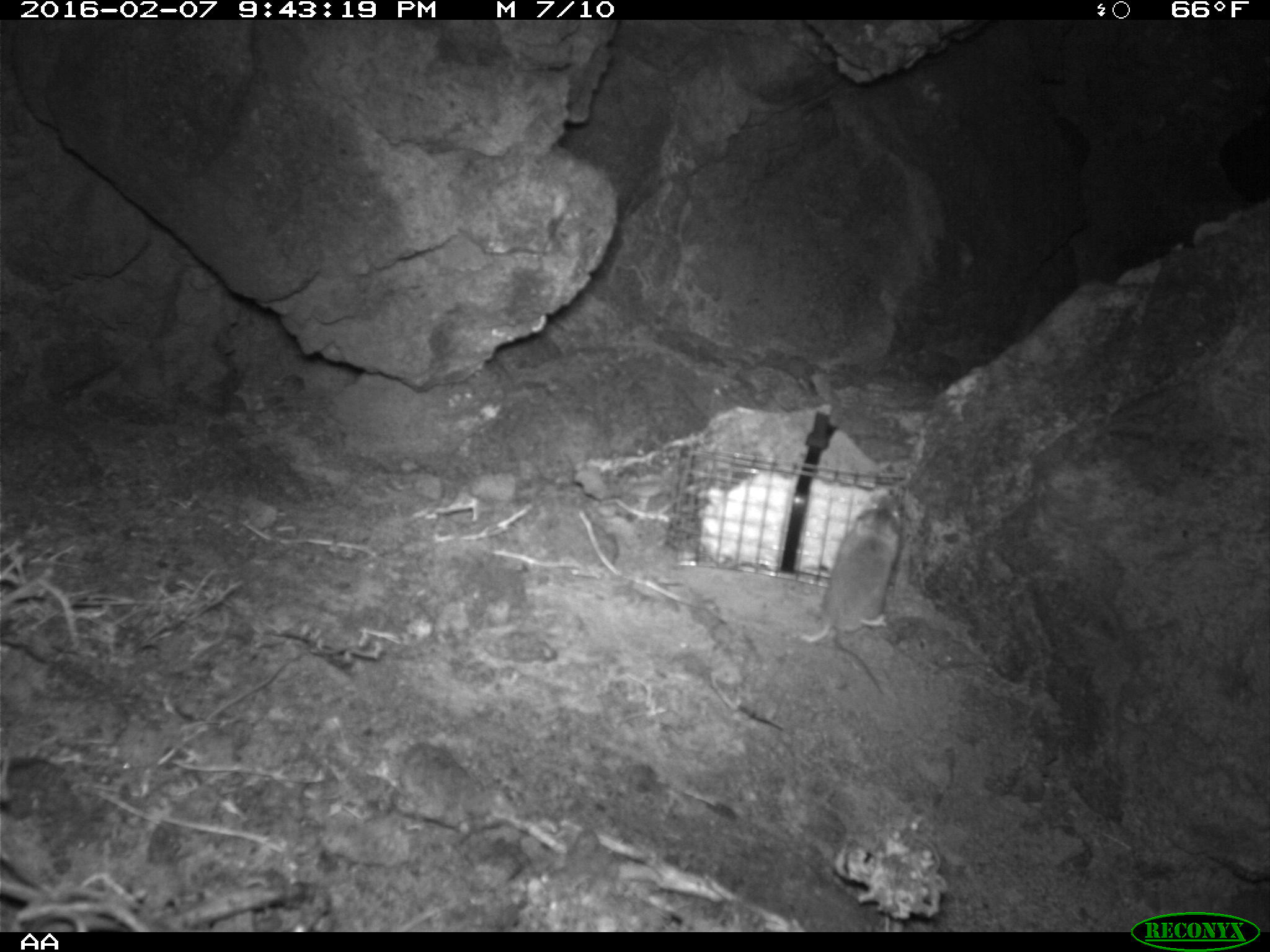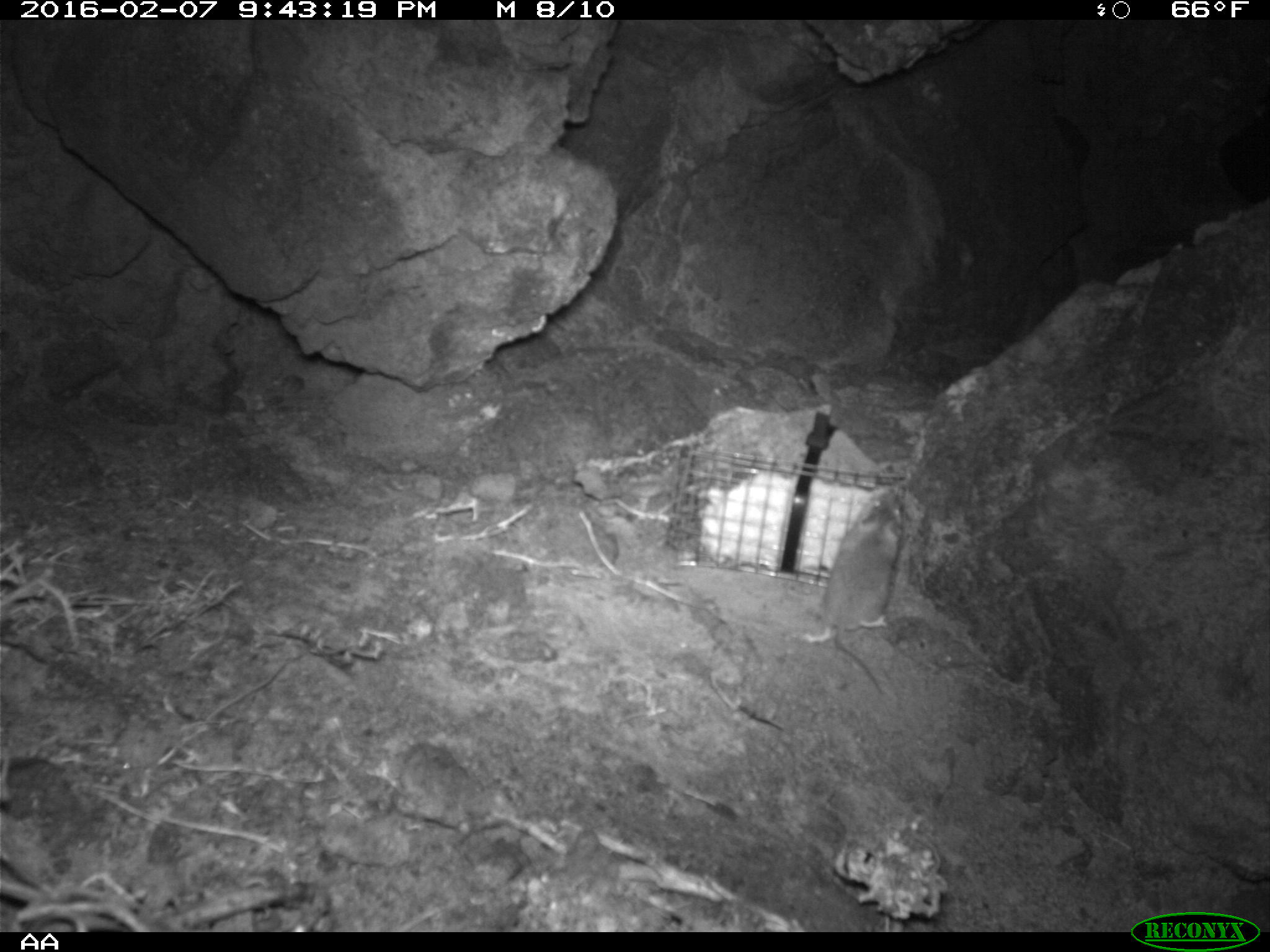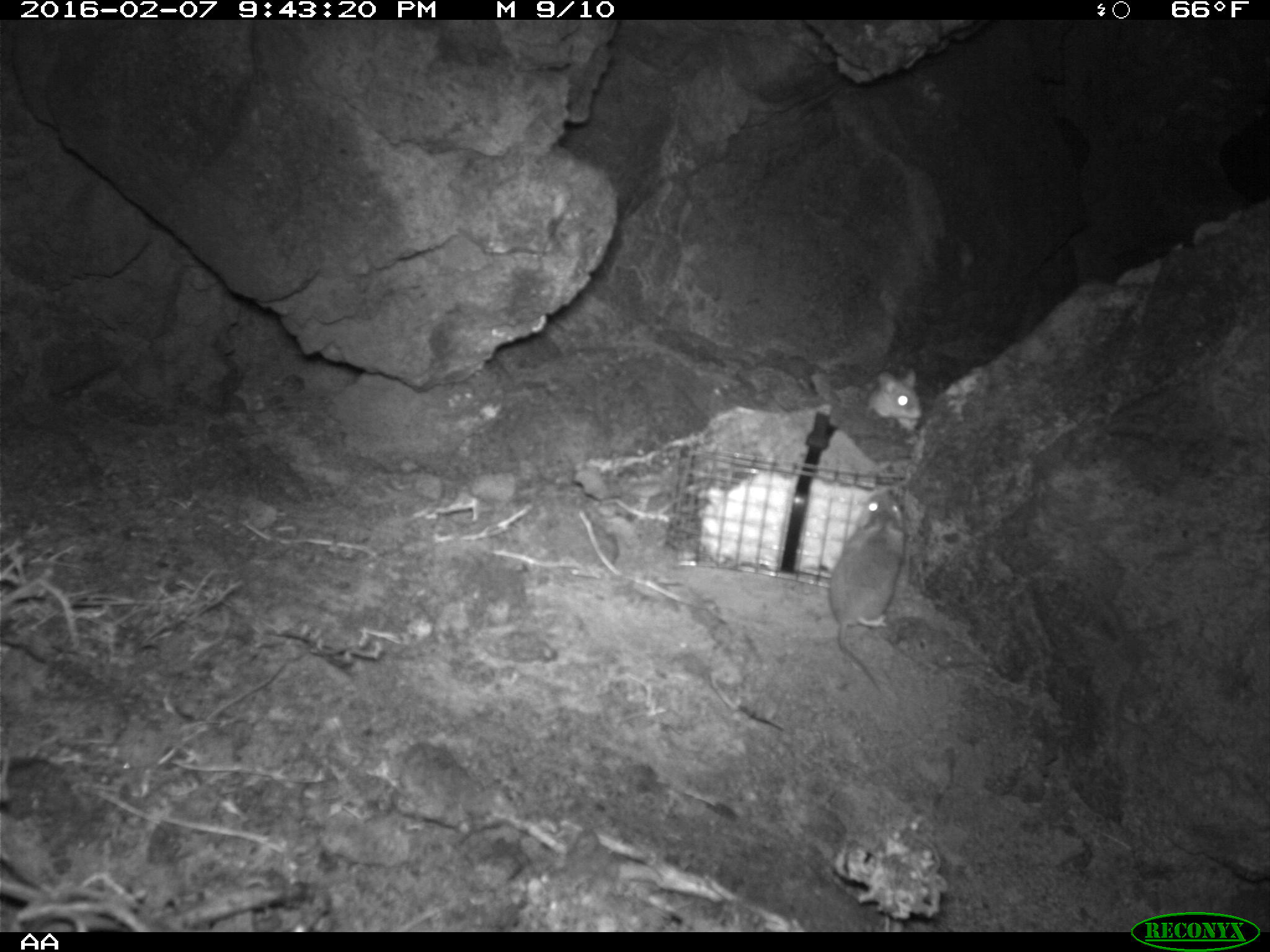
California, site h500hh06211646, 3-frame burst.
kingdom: Animalia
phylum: Chordata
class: Mammalia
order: Rodentia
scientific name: Rodentia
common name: rodent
Rodent (Rodentia).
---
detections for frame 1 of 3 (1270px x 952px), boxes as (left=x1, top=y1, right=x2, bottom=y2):
rodent: (left=801, top=493, right=899, bottom=693)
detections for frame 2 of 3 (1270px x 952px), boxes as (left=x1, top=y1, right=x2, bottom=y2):
rodent: (left=802, top=484, right=902, bottom=692)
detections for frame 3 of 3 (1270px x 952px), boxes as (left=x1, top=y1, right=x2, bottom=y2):
rodent: (left=829, top=485, right=906, bottom=692); (left=866, top=367, right=923, bottom=430)